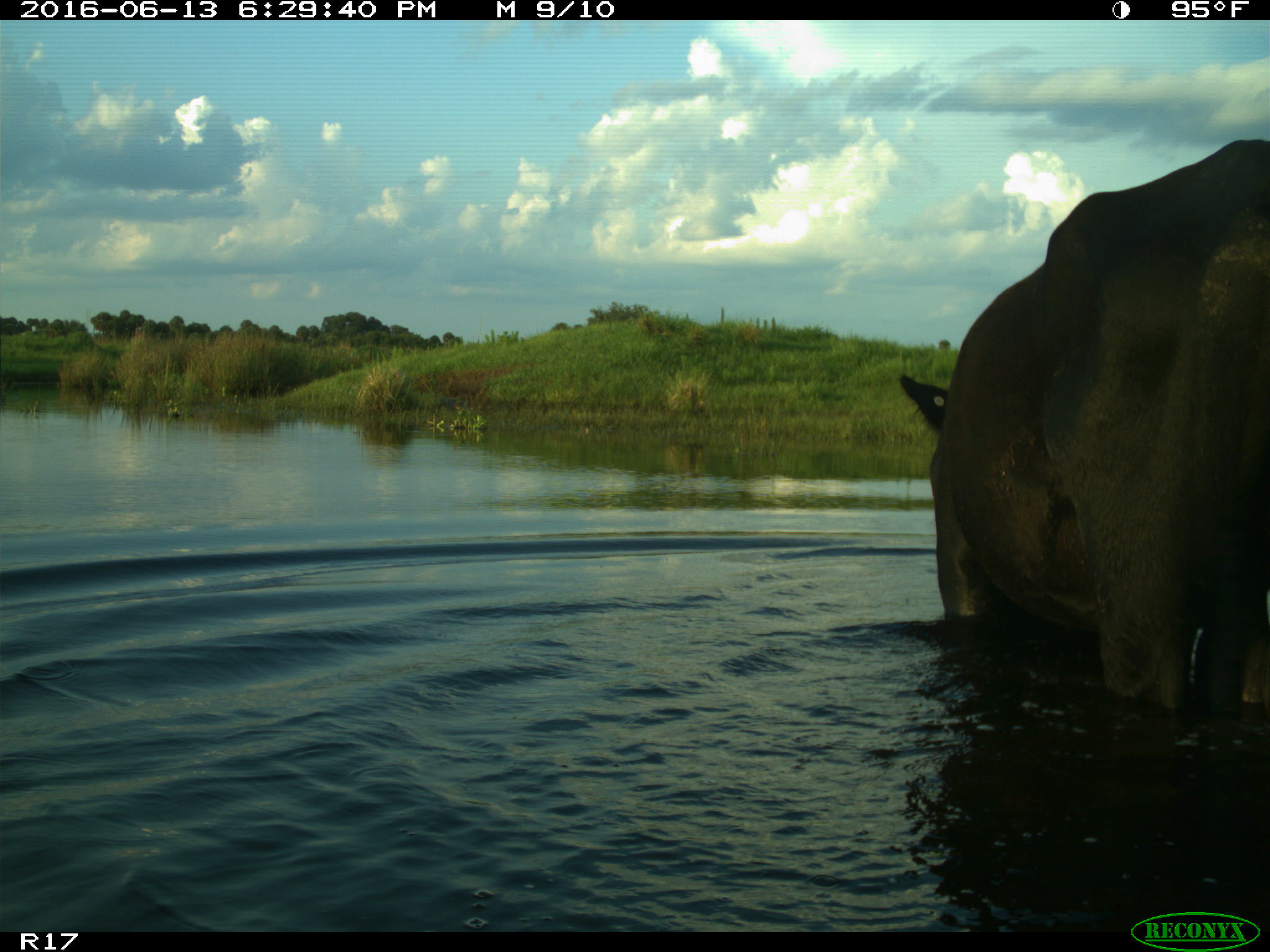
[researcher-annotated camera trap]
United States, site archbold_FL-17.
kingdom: Animalia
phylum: Chordata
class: Mammalia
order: Artiodactyla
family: Bovidae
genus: Bos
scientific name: Bos taurus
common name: domestic cow